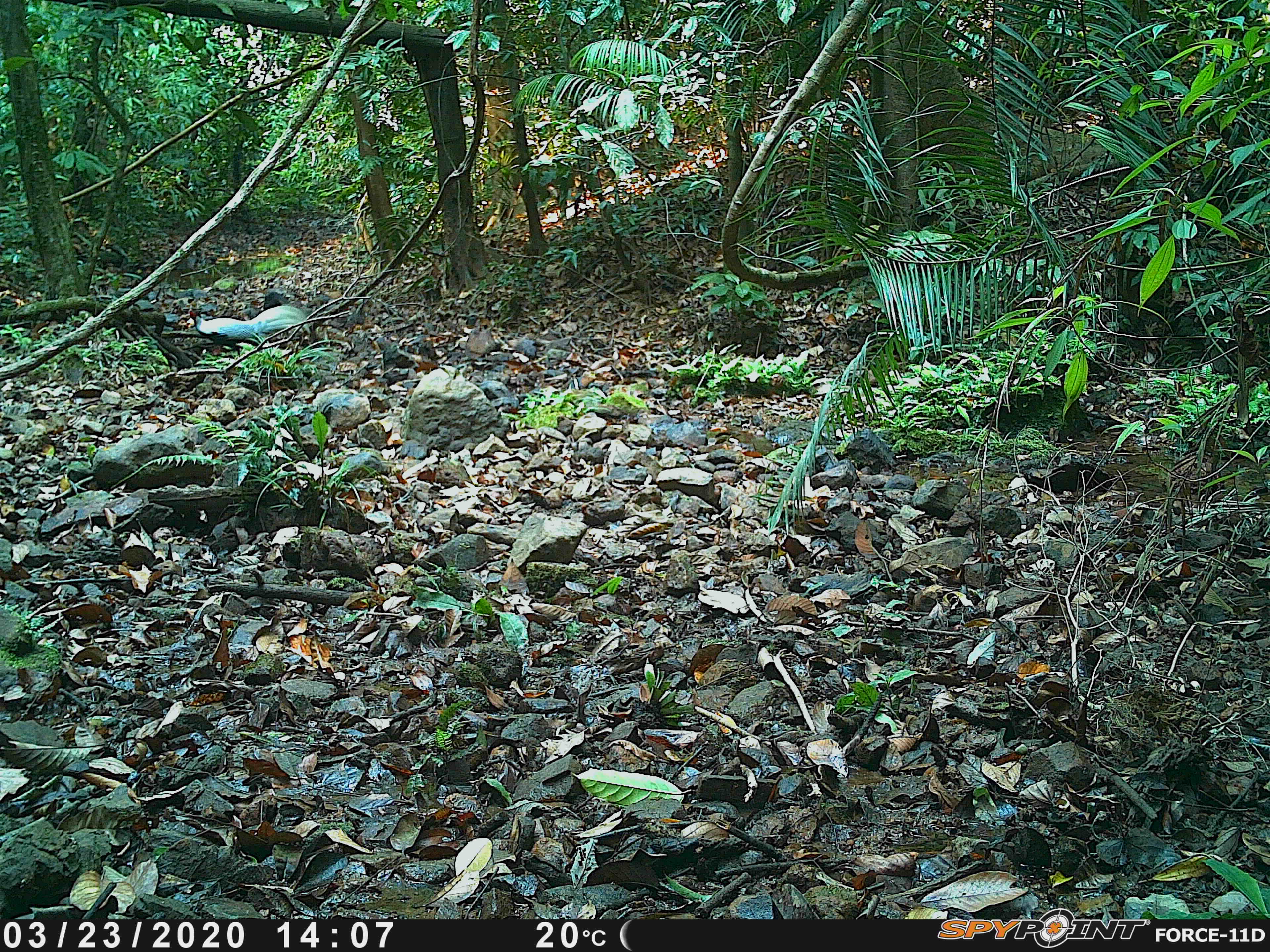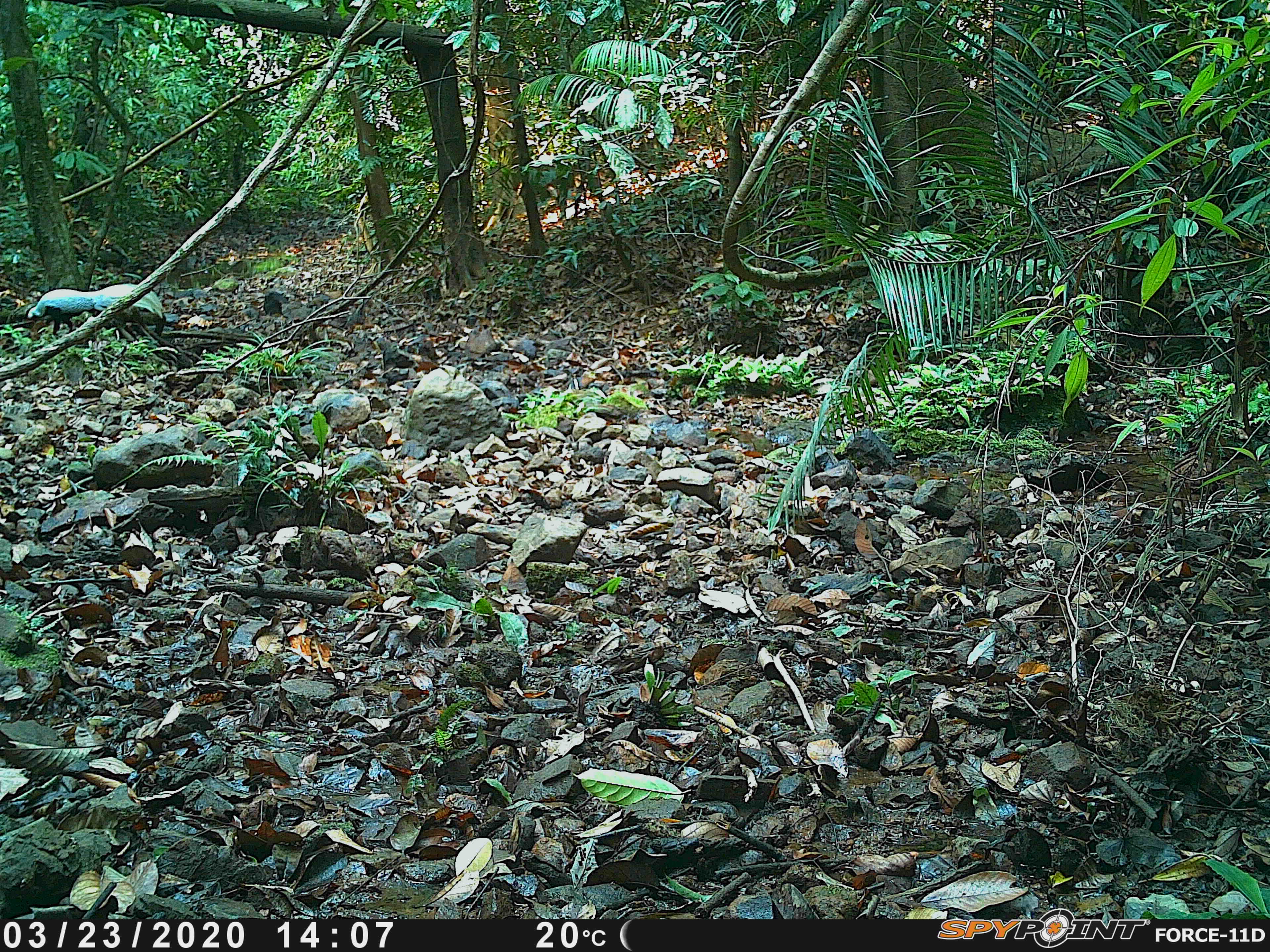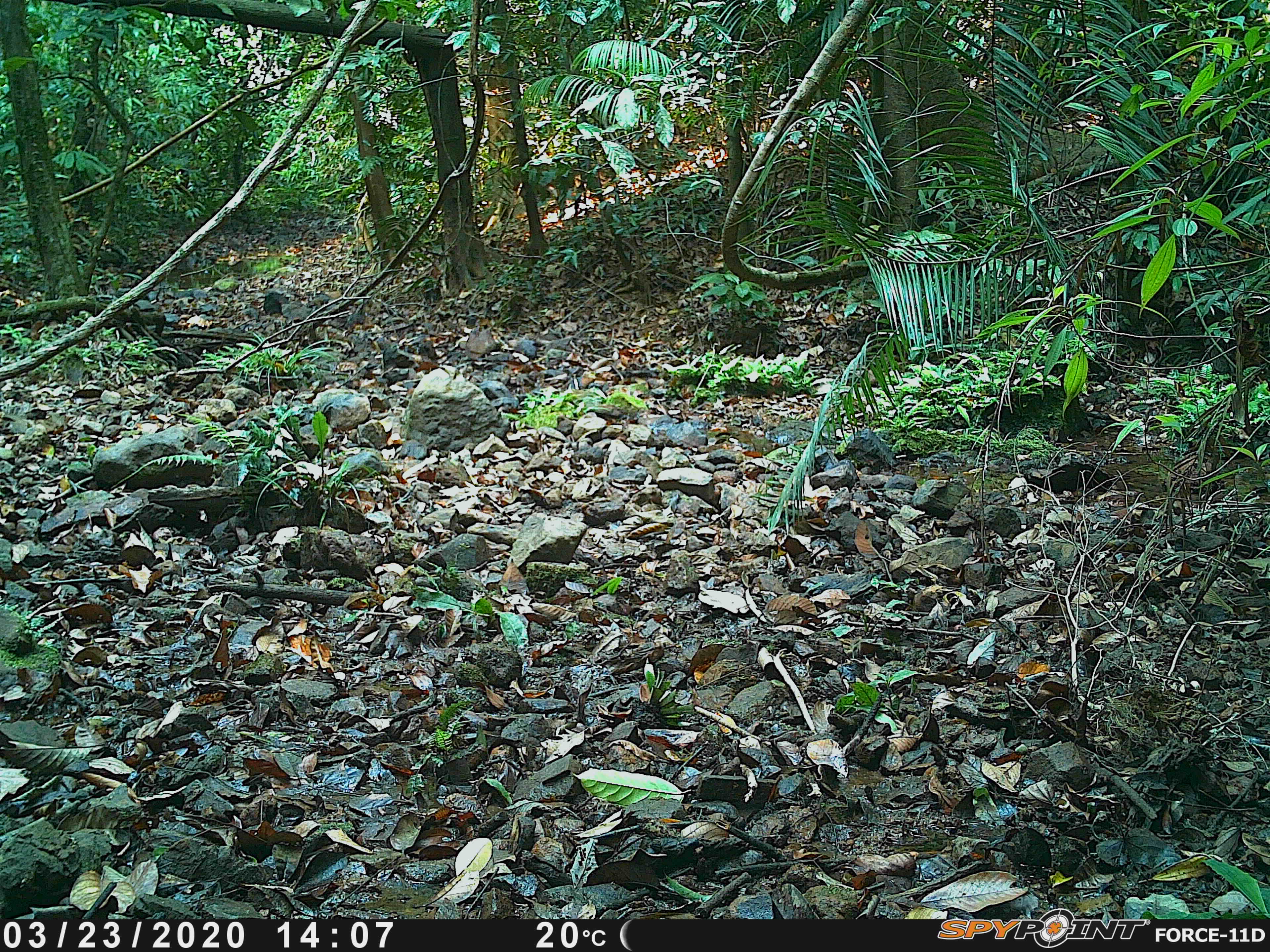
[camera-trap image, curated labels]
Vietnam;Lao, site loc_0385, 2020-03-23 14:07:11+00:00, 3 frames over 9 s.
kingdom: Animalia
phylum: Chordata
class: Aves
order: Galliformes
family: Phasianidae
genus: Lophura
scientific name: Lophura nycthemera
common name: silver pheasant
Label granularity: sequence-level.